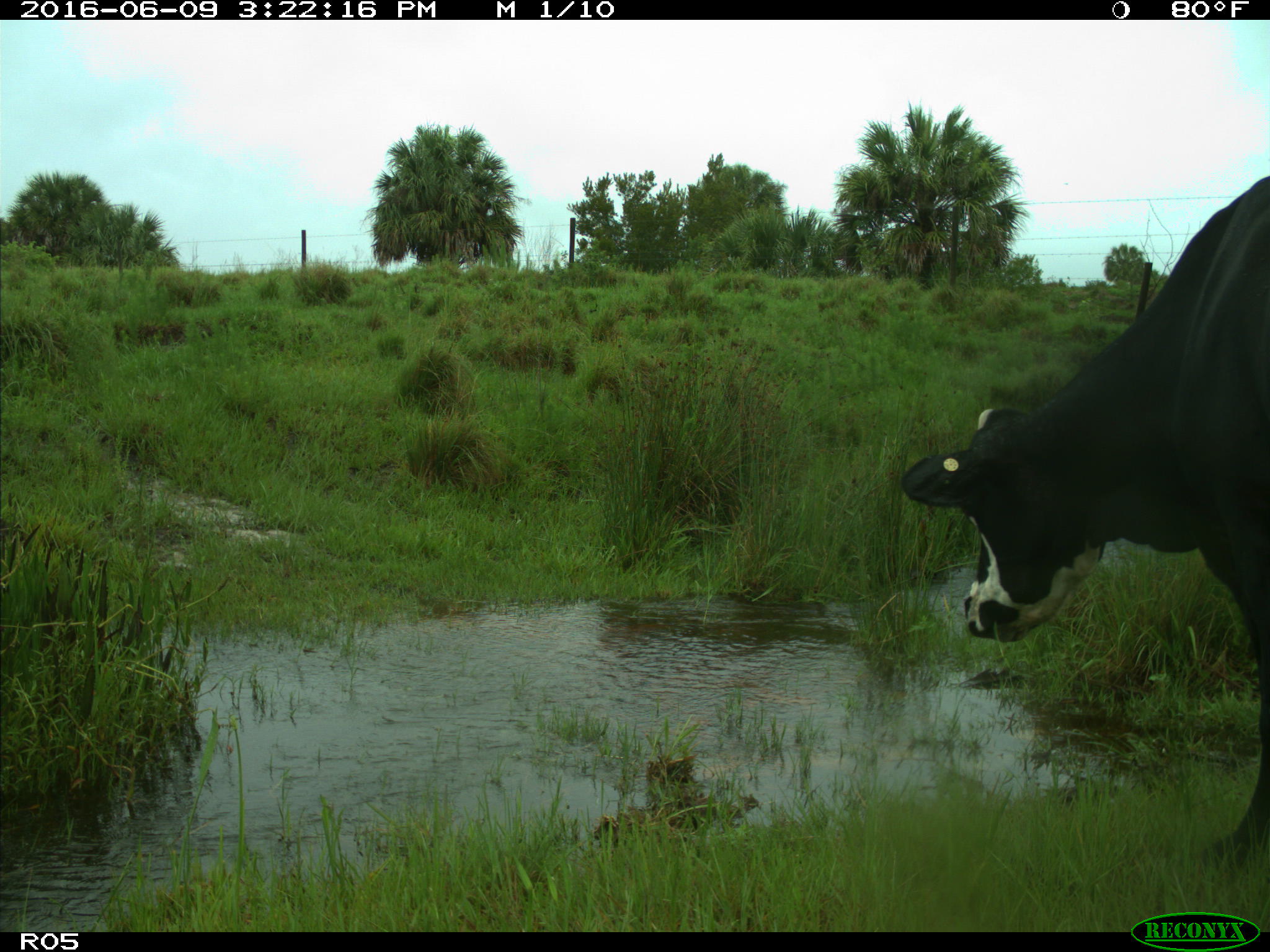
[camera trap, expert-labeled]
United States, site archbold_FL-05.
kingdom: Animalia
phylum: Chordata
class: Mammalia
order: Artiodactyla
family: Bovidae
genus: Bos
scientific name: Bos taurus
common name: domestic cow